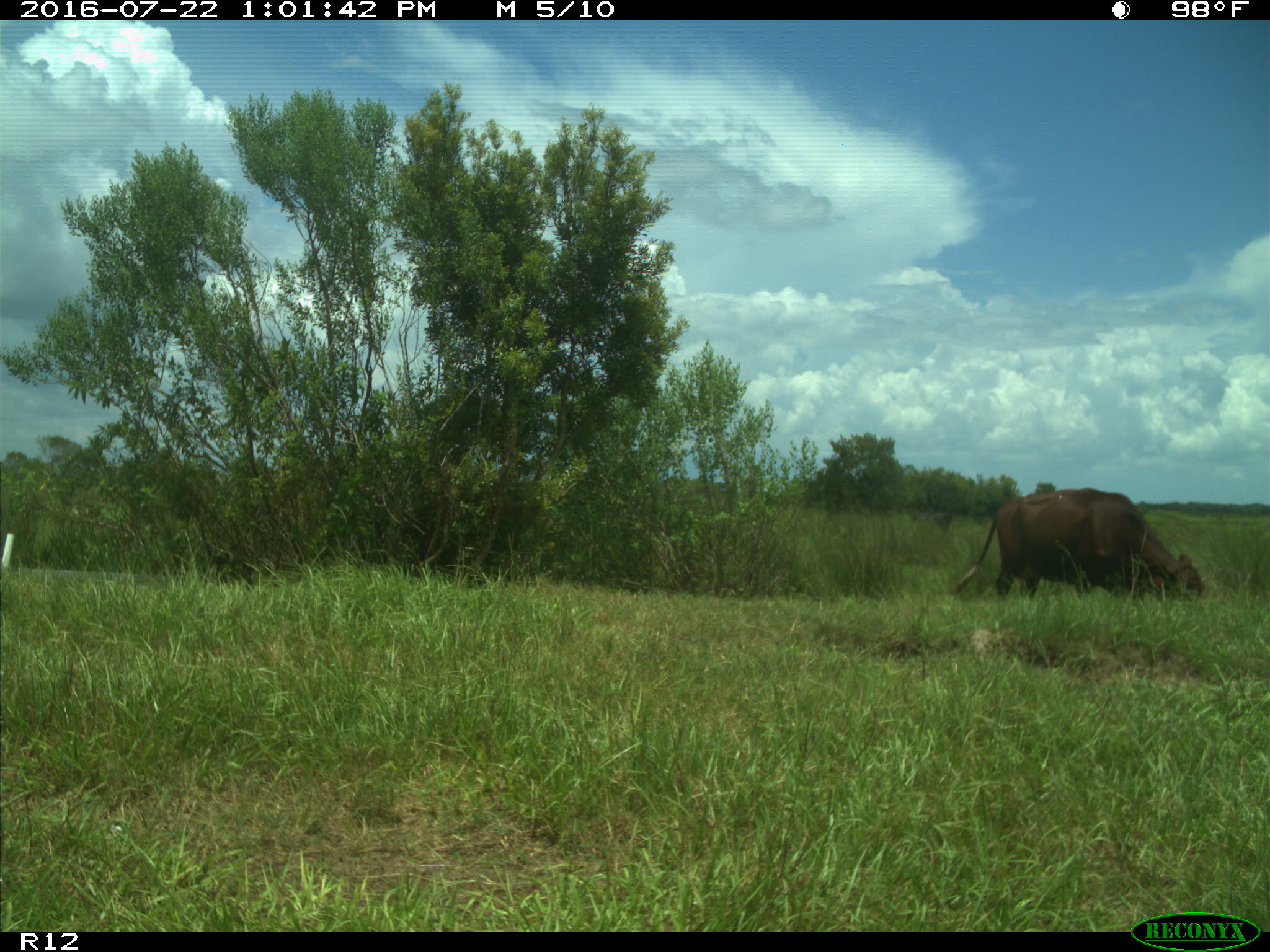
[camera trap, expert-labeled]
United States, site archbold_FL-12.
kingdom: Animalia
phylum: Chordata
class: Mammalia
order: Artiodactyla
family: Bovidae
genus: Bos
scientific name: Bos taurus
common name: domestic cow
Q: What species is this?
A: Bos taurus (domestic cow).